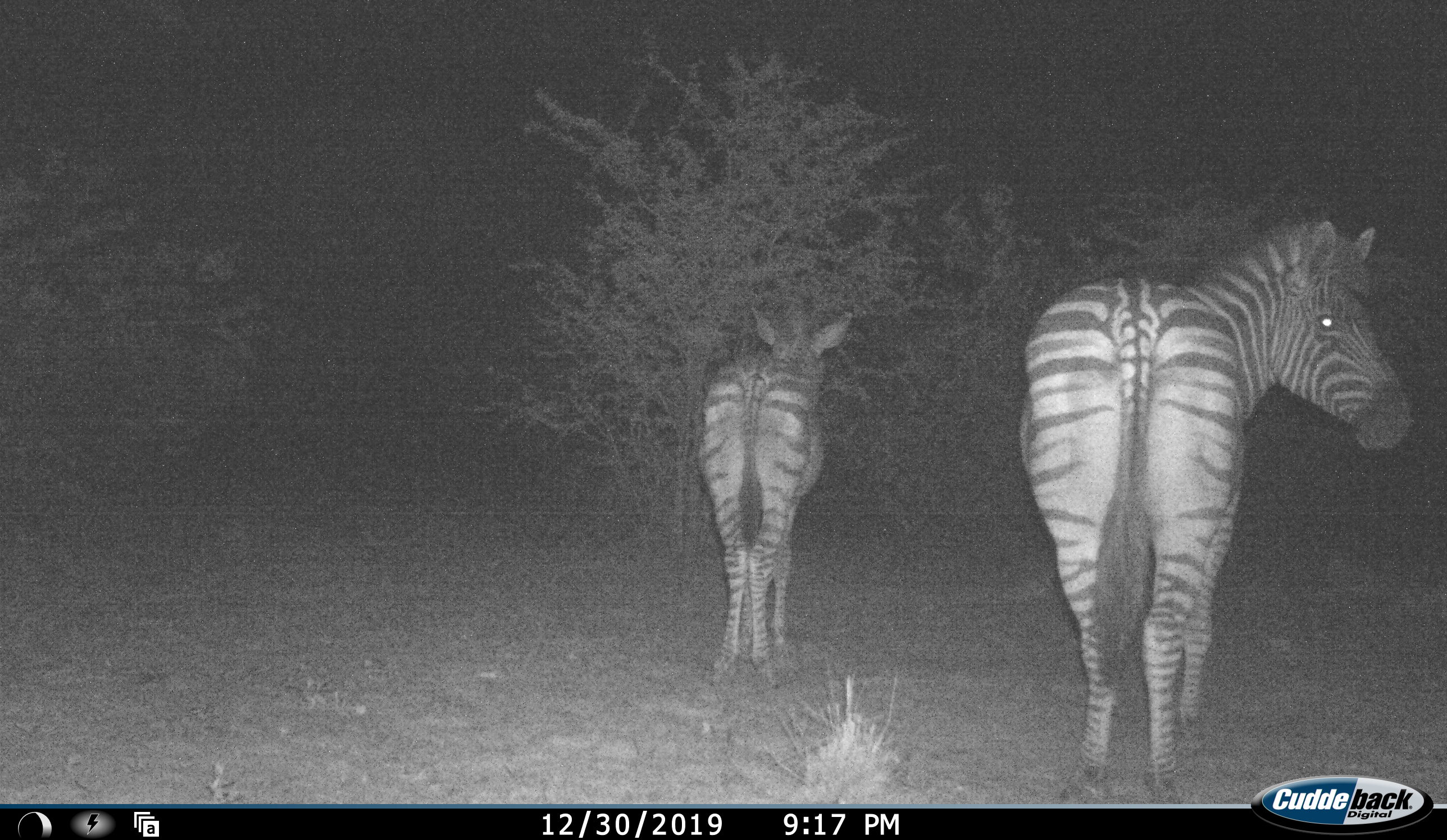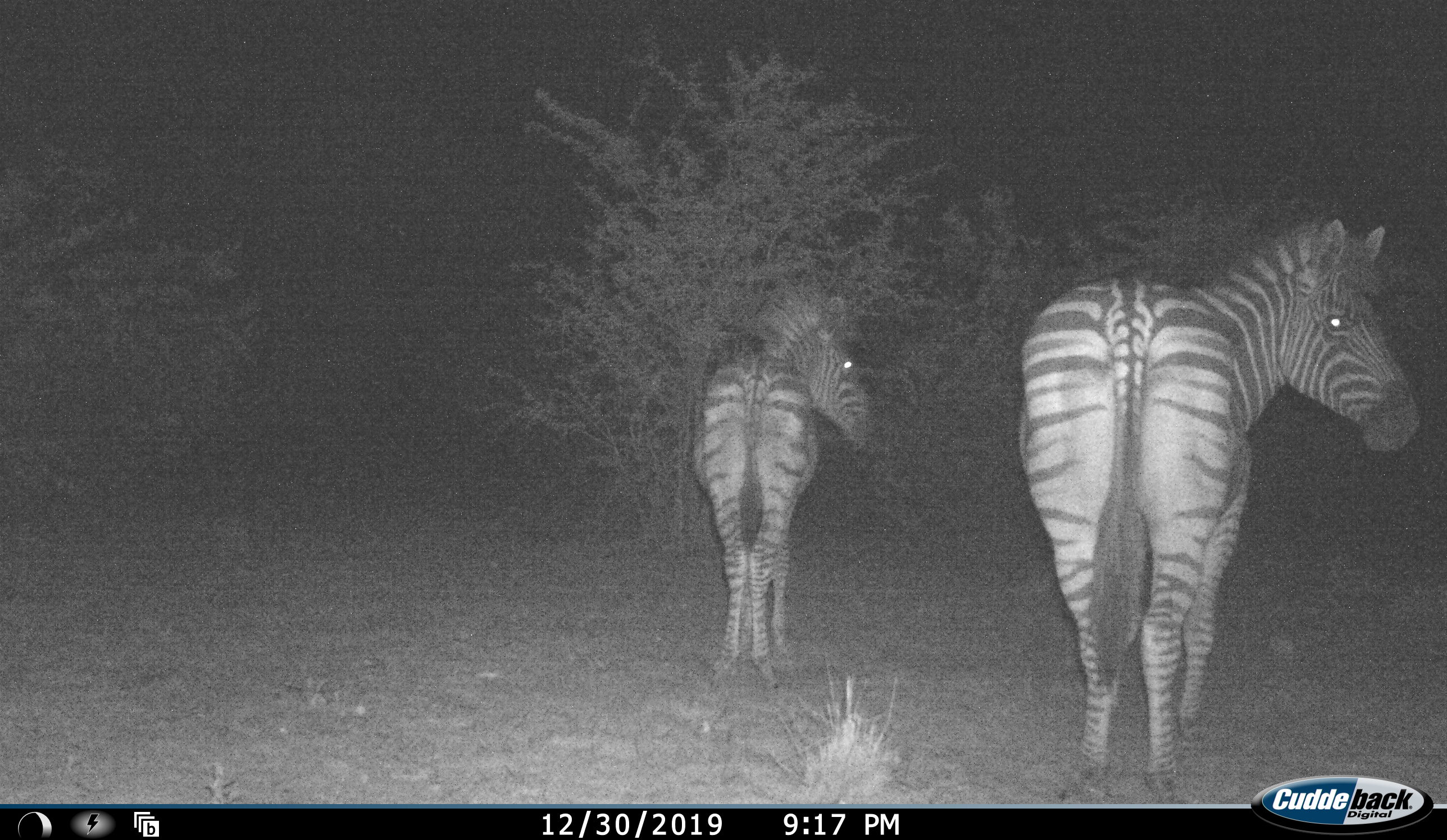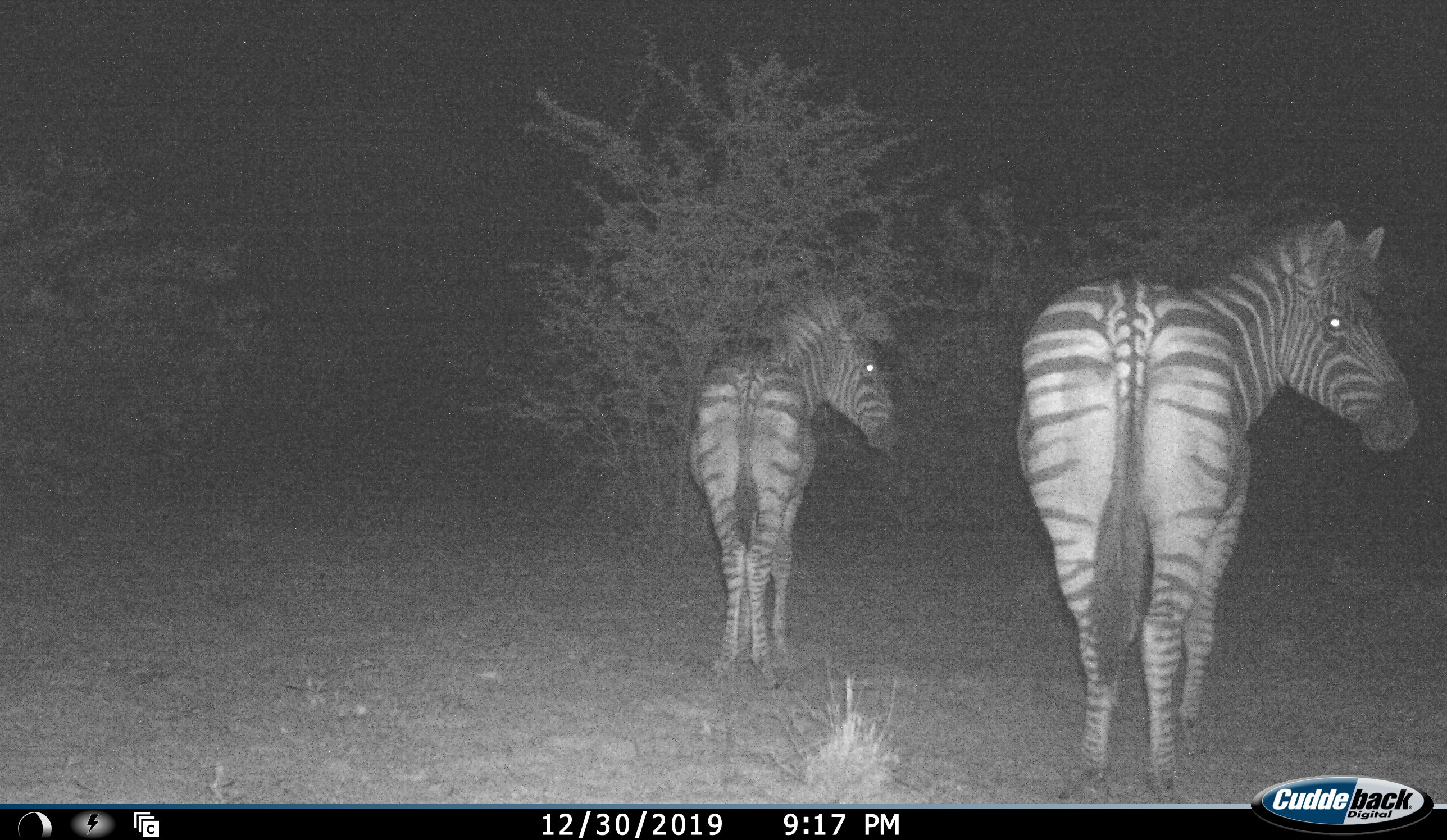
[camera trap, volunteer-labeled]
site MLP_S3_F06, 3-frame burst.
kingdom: Animalia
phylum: Chordata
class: Mammalia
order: Perissodactyla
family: Equidae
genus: Equus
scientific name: Equus quagga burchellii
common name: burchell's zebra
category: zebraburchells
Zebraburchells (burchell's zebra) (Equus quagga burchellii), count 2. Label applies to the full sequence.